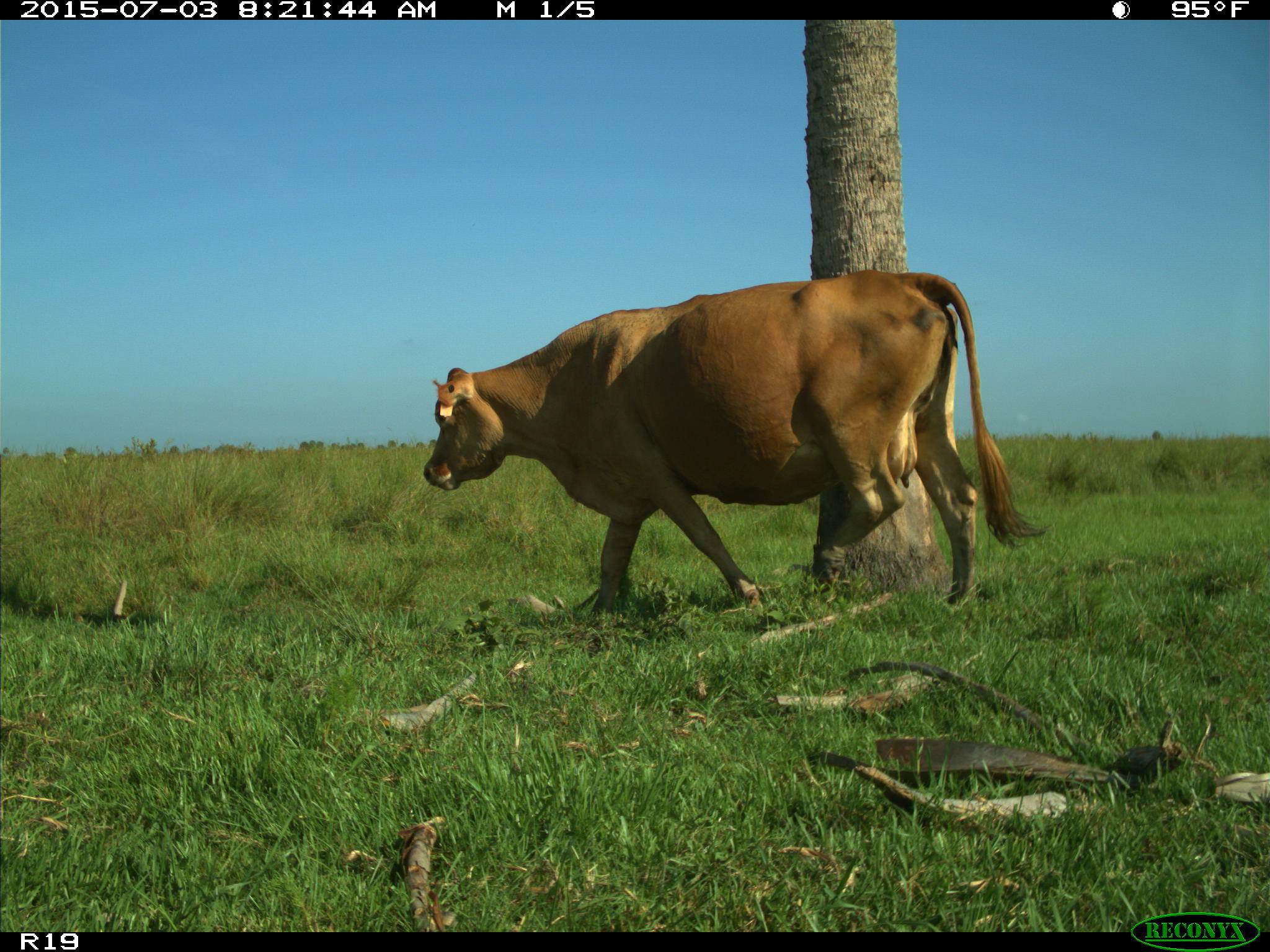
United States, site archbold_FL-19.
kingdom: Animalia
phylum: Chordata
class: Mammalia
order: Artiodactyla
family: Bovidae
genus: Bos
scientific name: Bos taurus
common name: domestic cow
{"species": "Bos taurus (domestic cow)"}